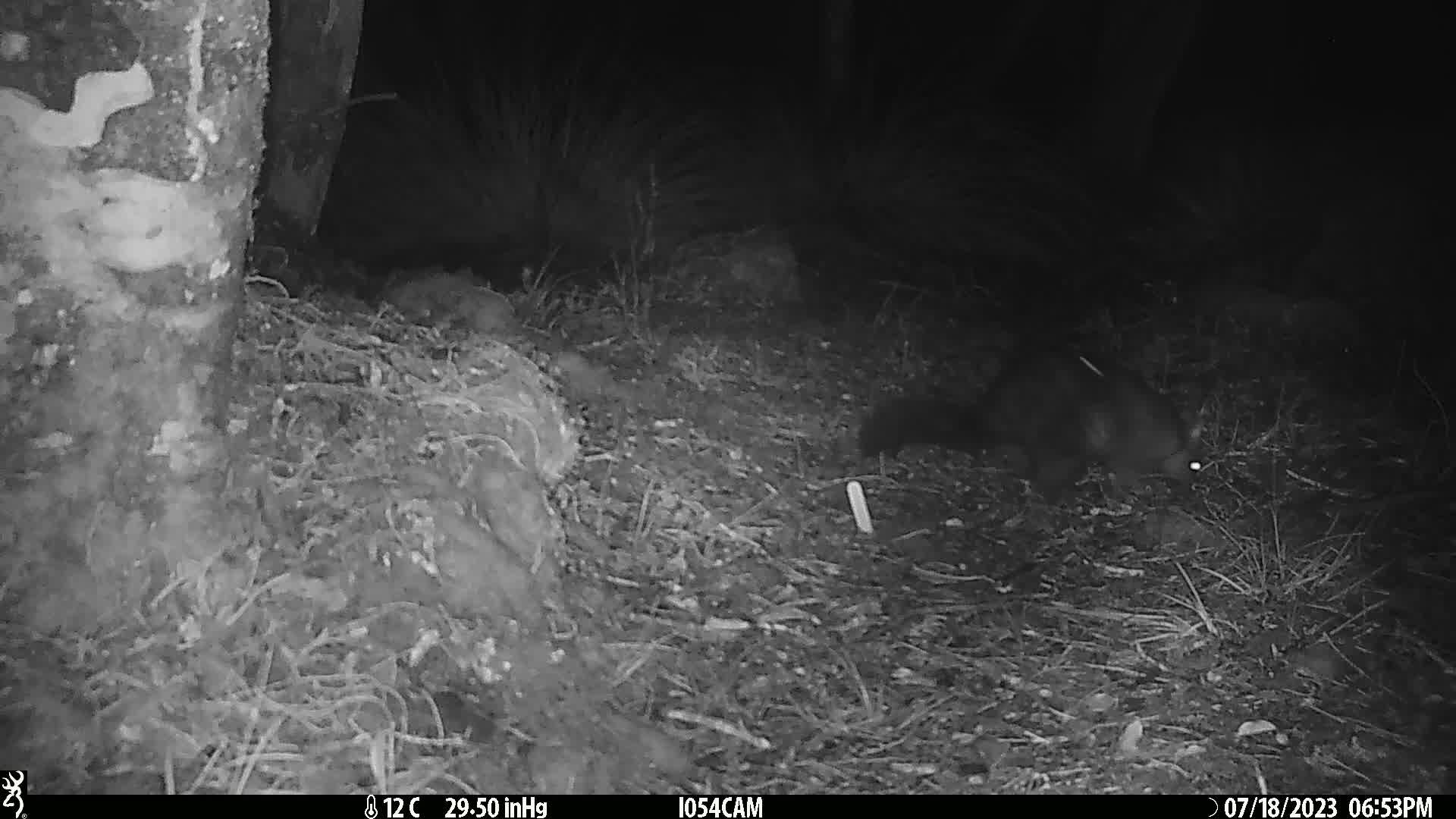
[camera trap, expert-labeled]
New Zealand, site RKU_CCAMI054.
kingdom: Animalia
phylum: Chordata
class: Mammalia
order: Diprotodontia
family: Phalangeridae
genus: Trichosurus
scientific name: Trichosurus vulpecula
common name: common brushtail possum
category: possum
Possum (common brushtail possum) (Trichosurus vulpecula).